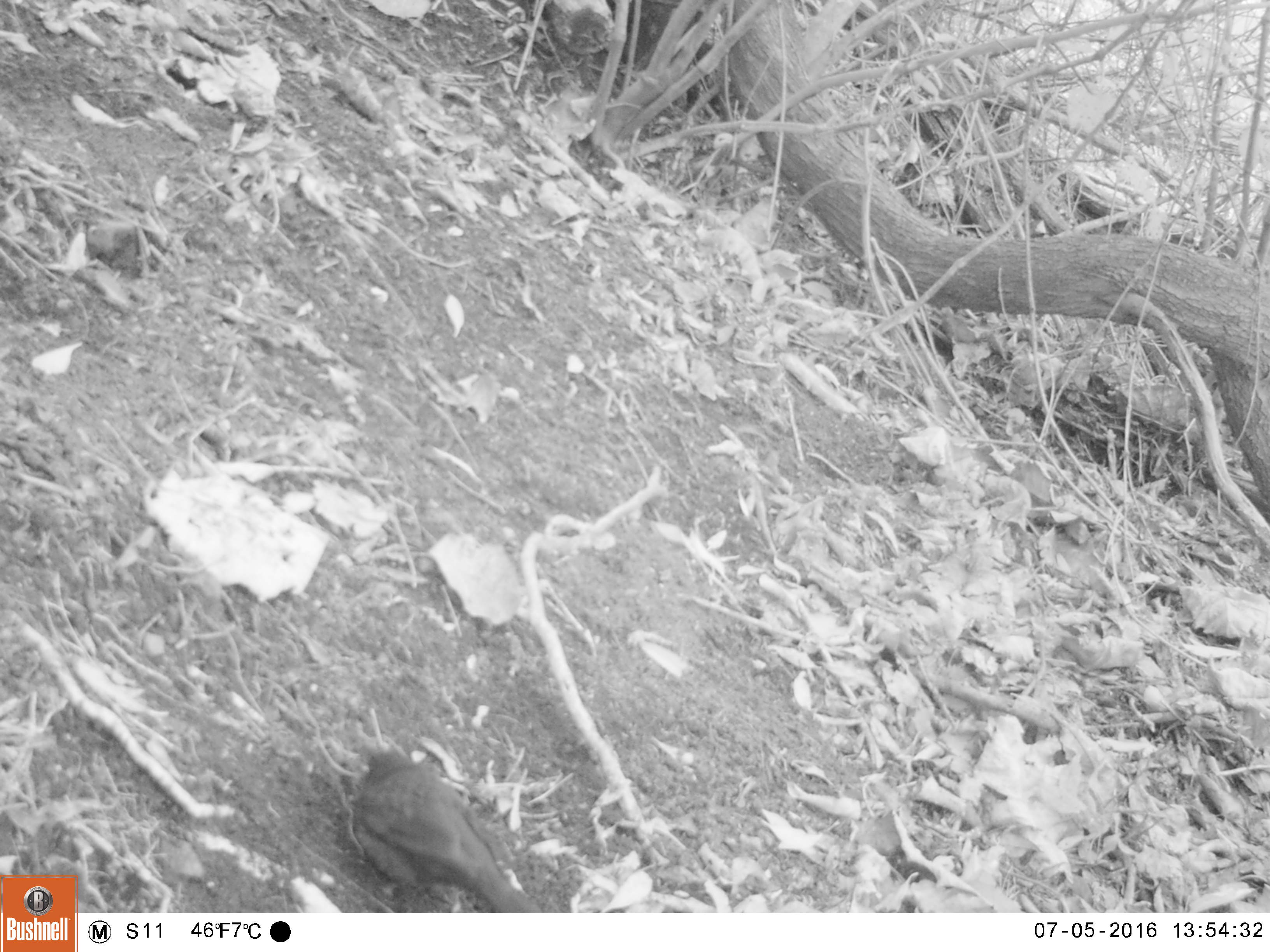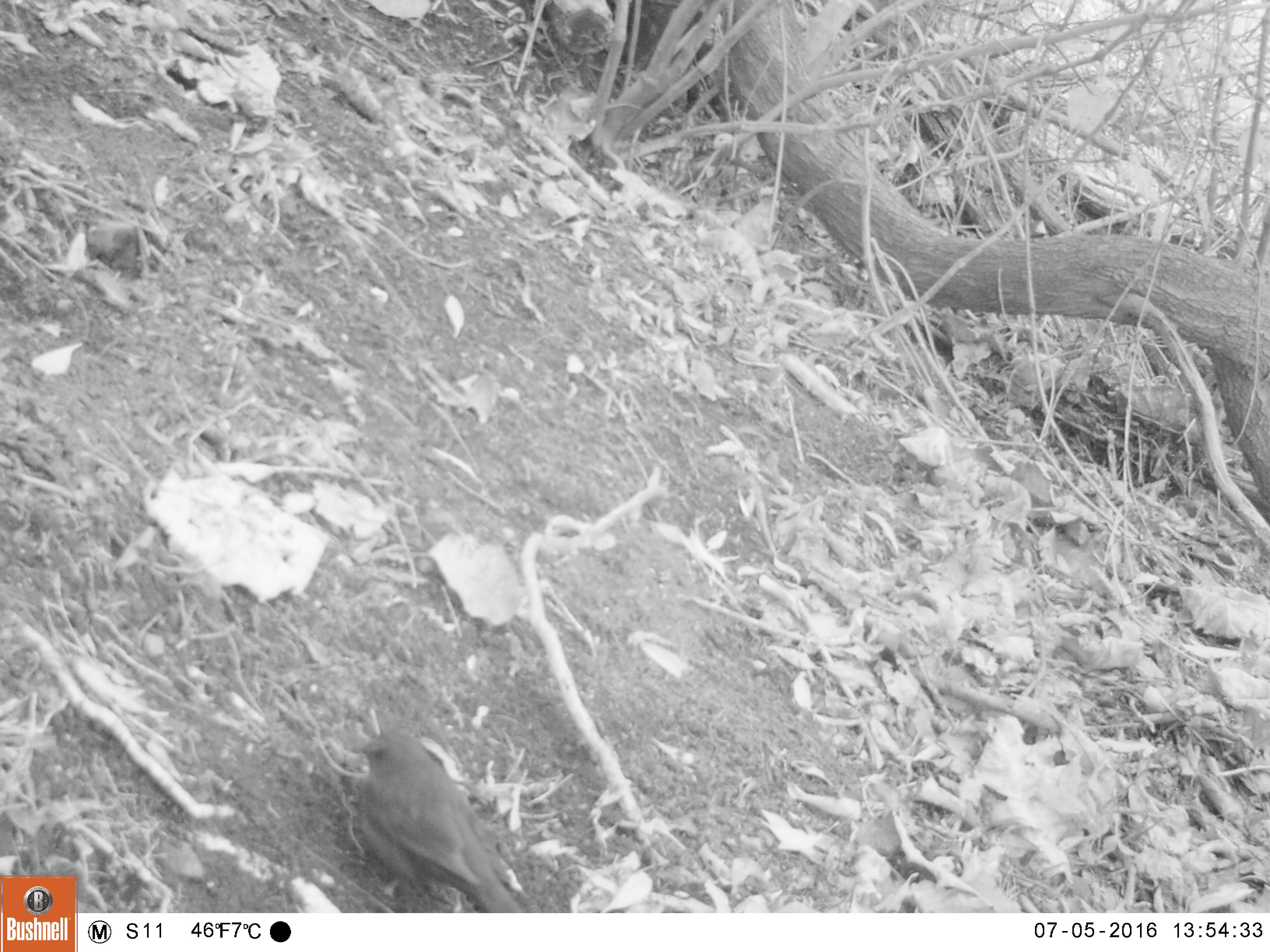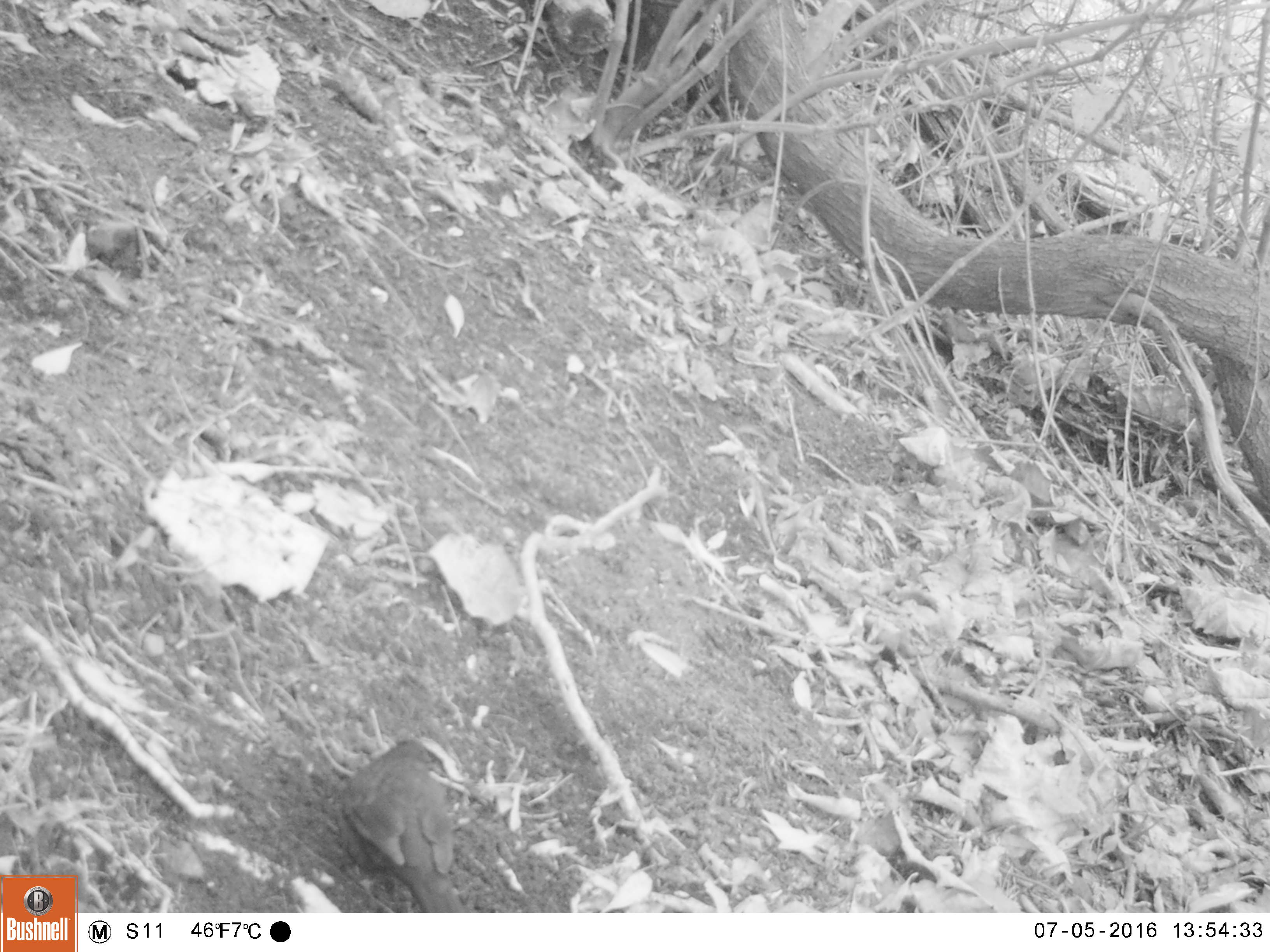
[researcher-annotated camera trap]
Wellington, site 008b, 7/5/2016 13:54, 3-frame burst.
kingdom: Animalia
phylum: Chordata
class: Aves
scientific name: Aves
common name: bird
Bird (Aves).